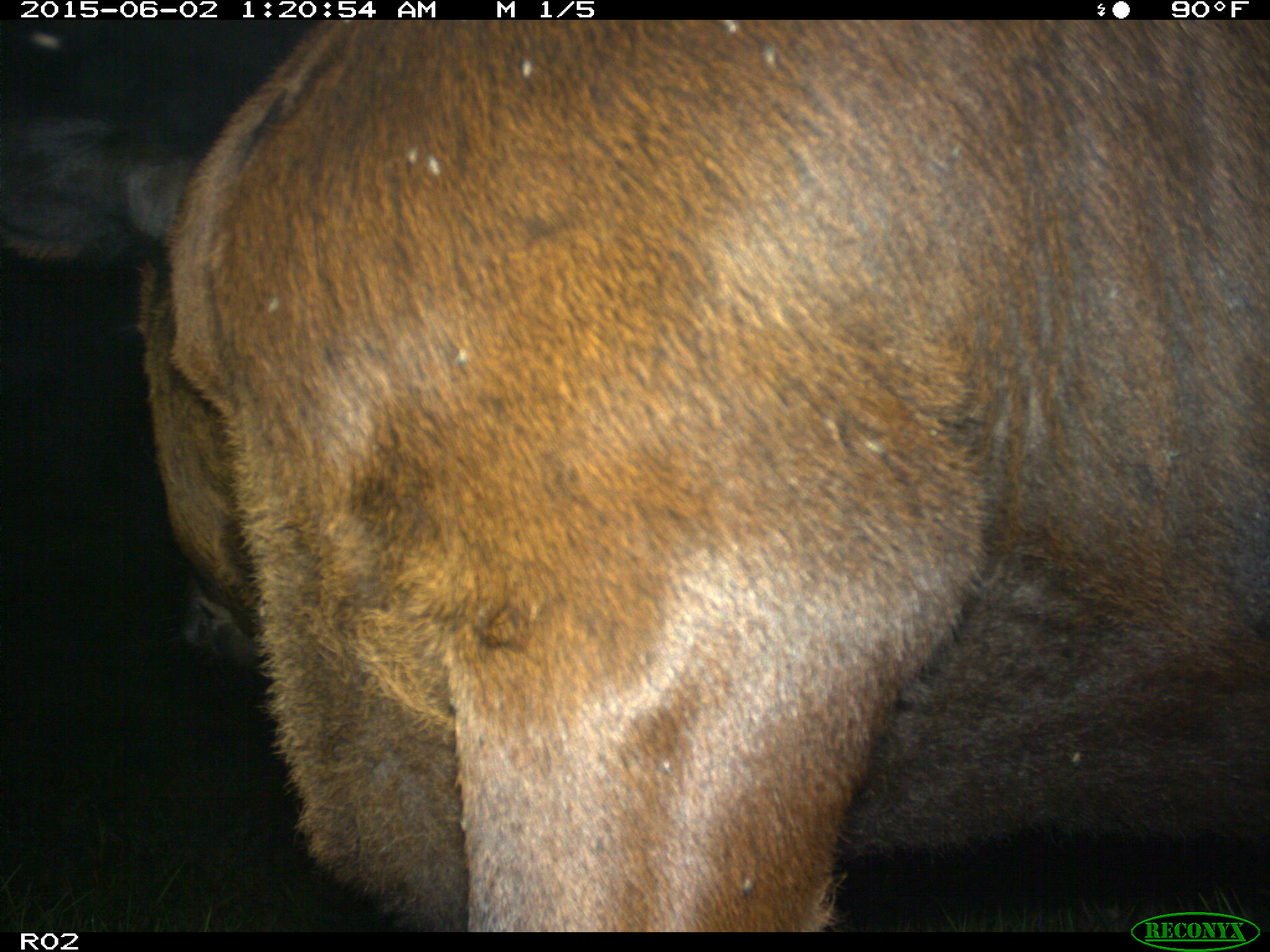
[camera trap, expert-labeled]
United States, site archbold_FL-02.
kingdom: Animalia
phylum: Chordata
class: Mammalia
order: Artiodactyla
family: Bovidae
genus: Bos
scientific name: Bos taurus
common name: domestic cow